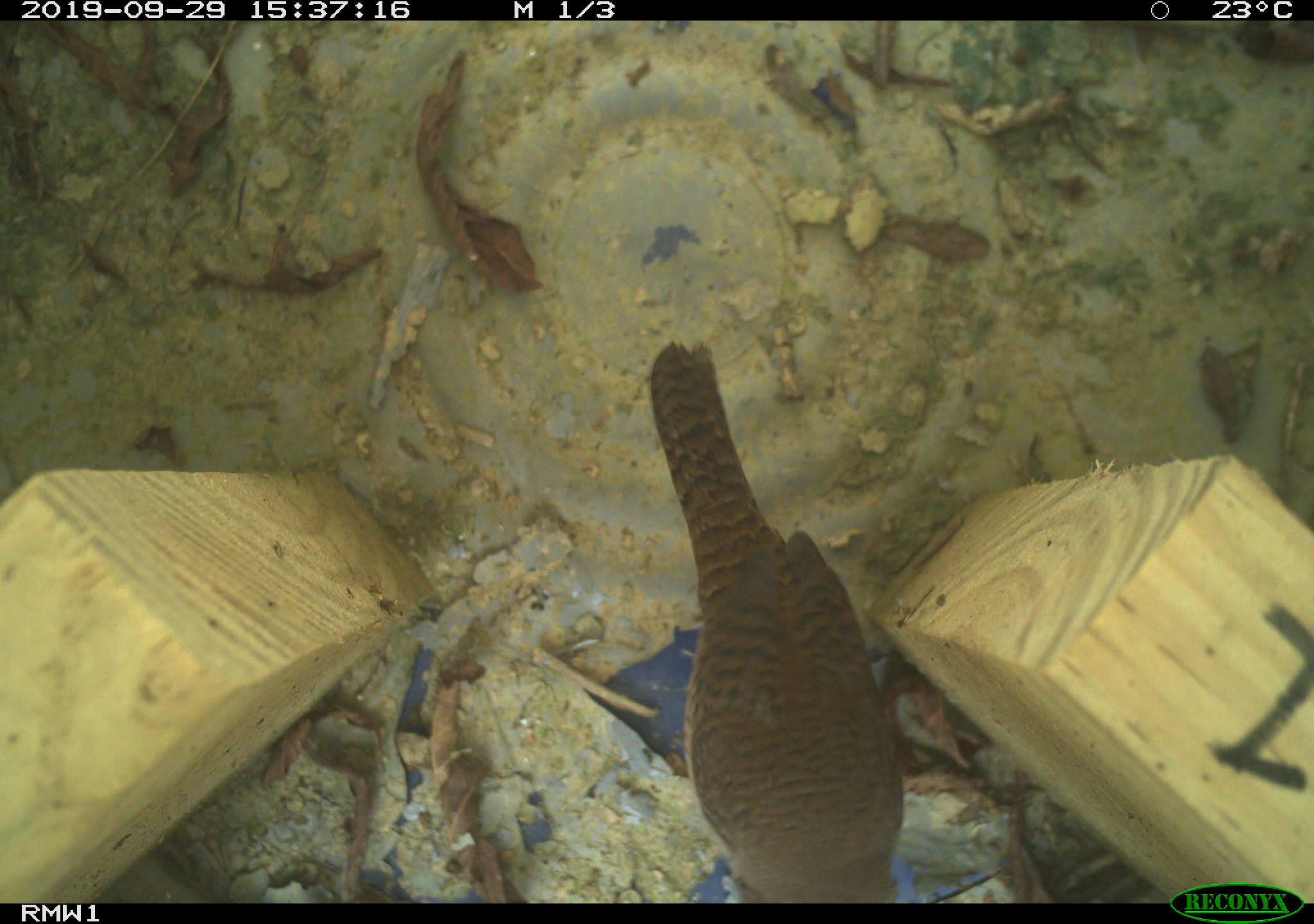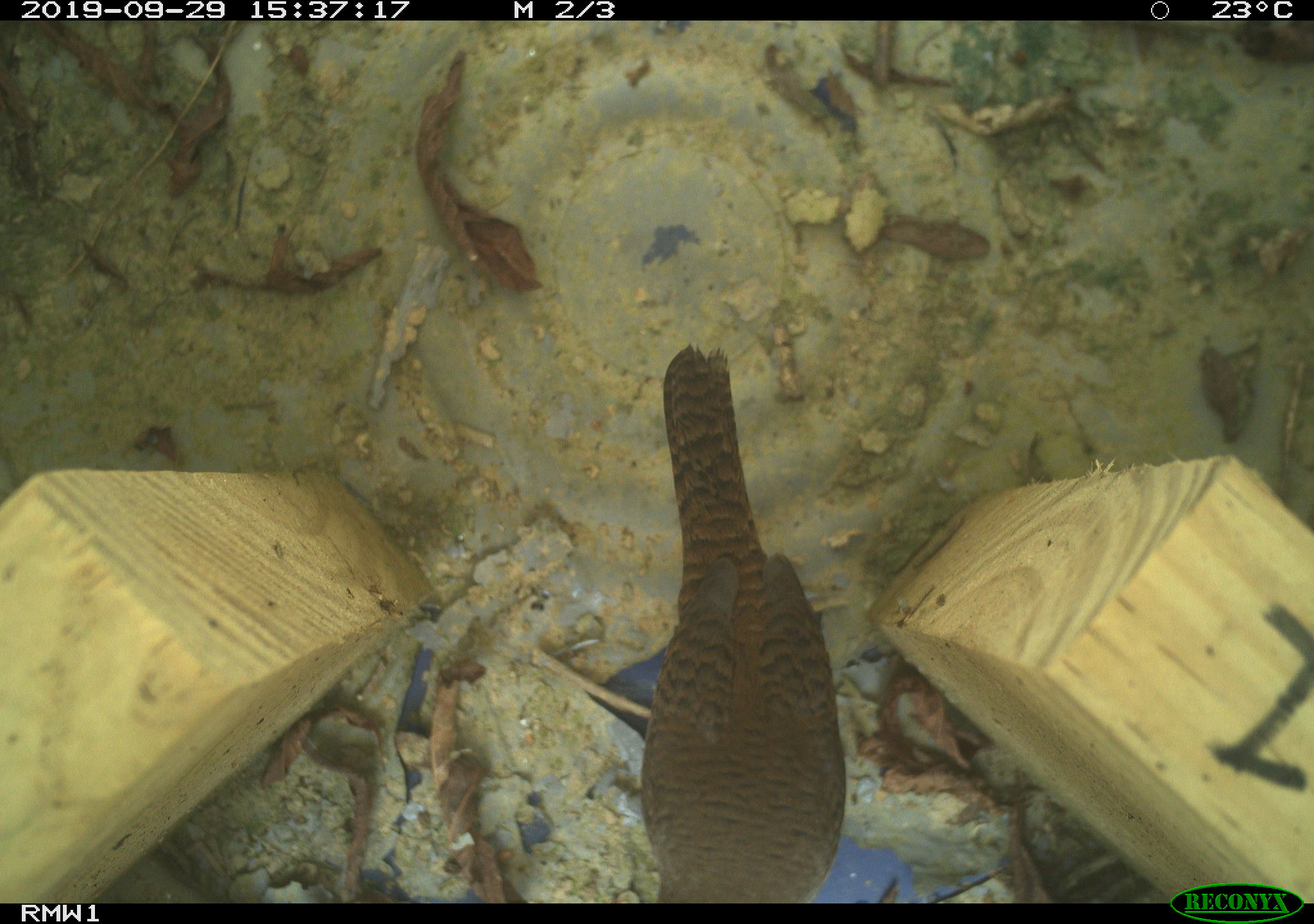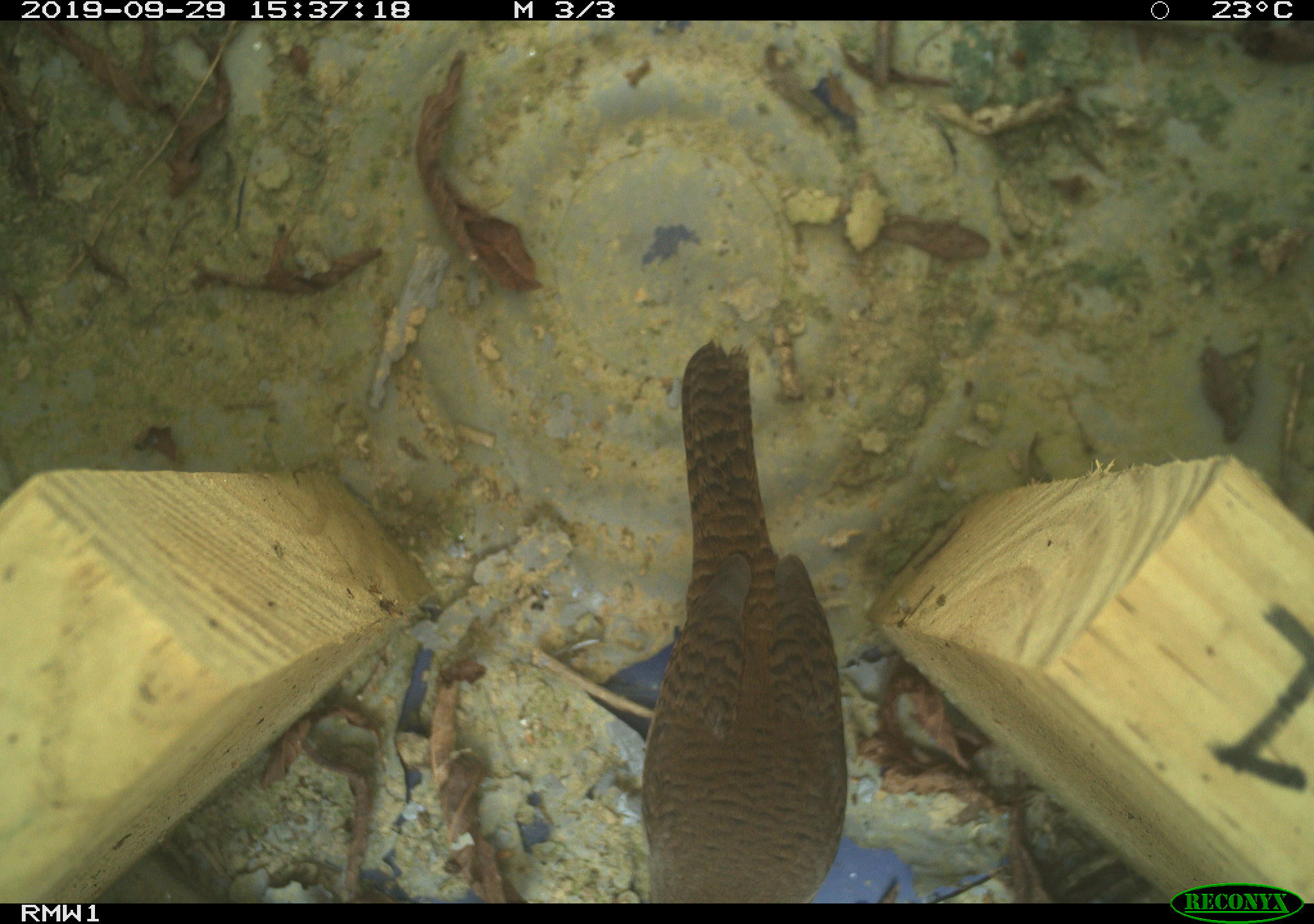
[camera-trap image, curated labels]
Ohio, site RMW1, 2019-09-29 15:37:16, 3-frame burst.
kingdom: Animalia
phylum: Chordata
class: Aves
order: Passeriformes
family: Troglodytidae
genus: Troglodytes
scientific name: Troglodytes aedon aedon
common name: northern house wren